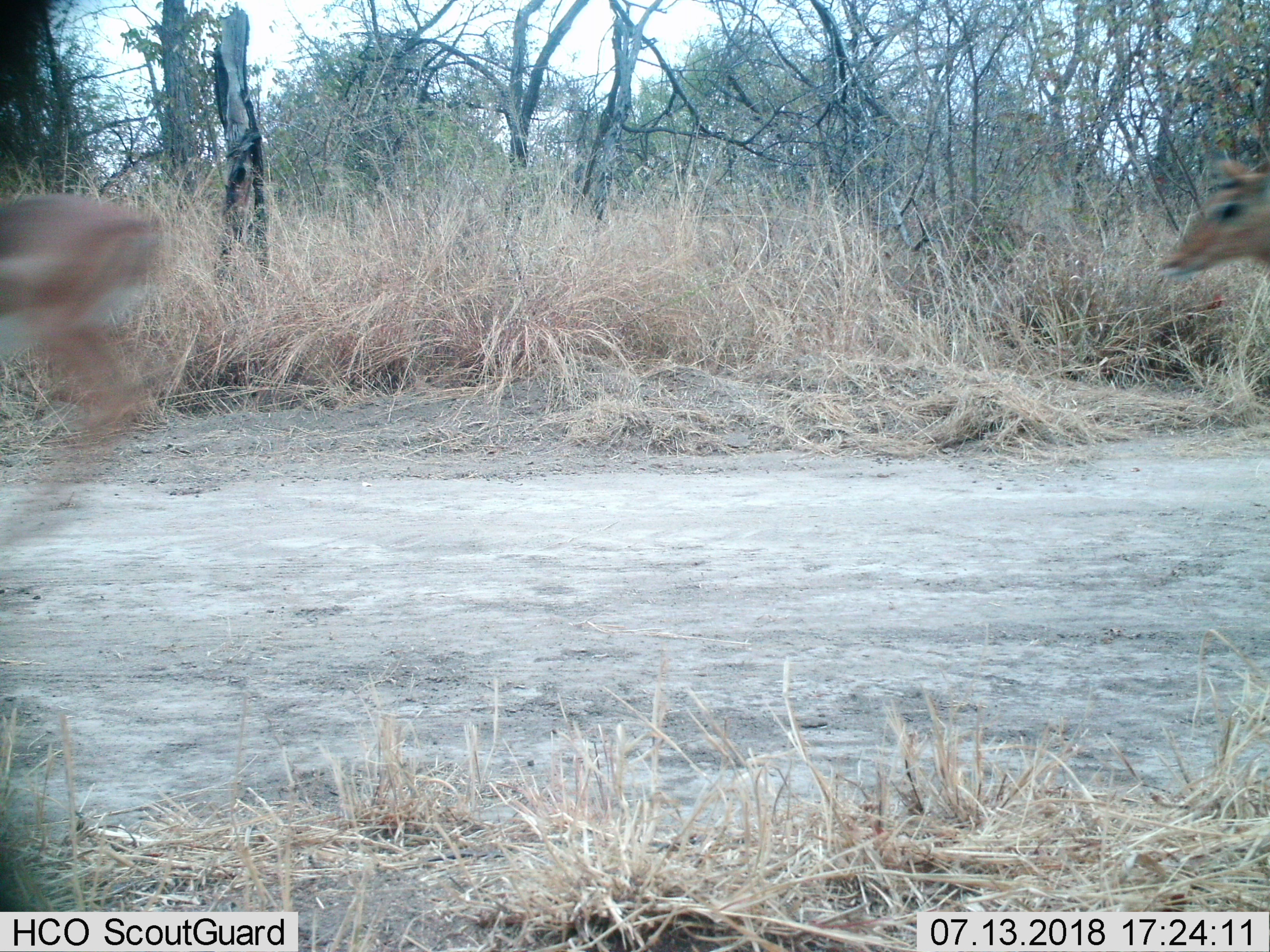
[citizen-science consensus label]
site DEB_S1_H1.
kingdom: Animalia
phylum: Chordata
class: Mammalia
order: Artiodactyla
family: Bovidae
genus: Aepyceros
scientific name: Aepyceros melampus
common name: impala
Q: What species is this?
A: Impala (Aepyceros melampus).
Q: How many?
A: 2.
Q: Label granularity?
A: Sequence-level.